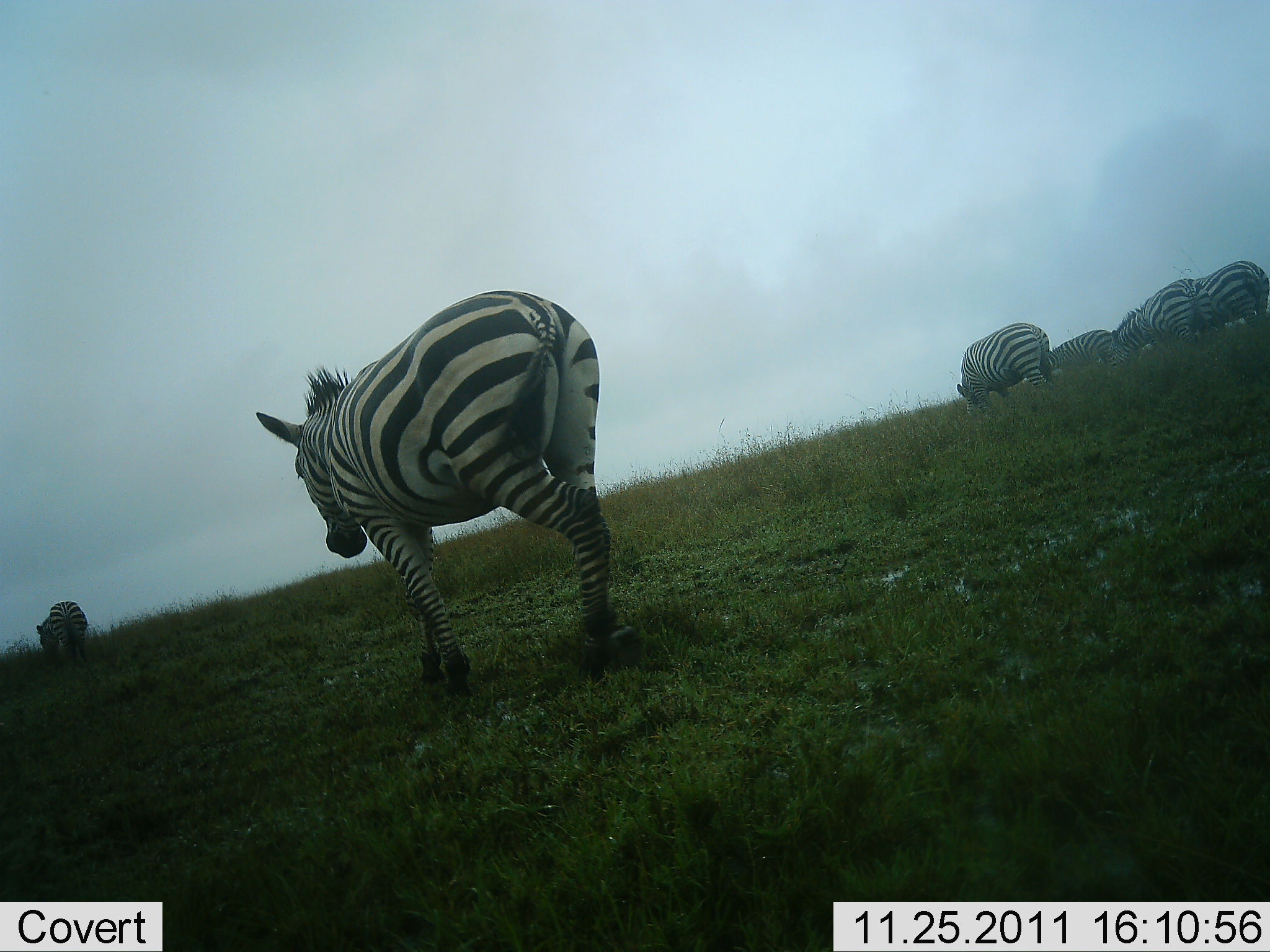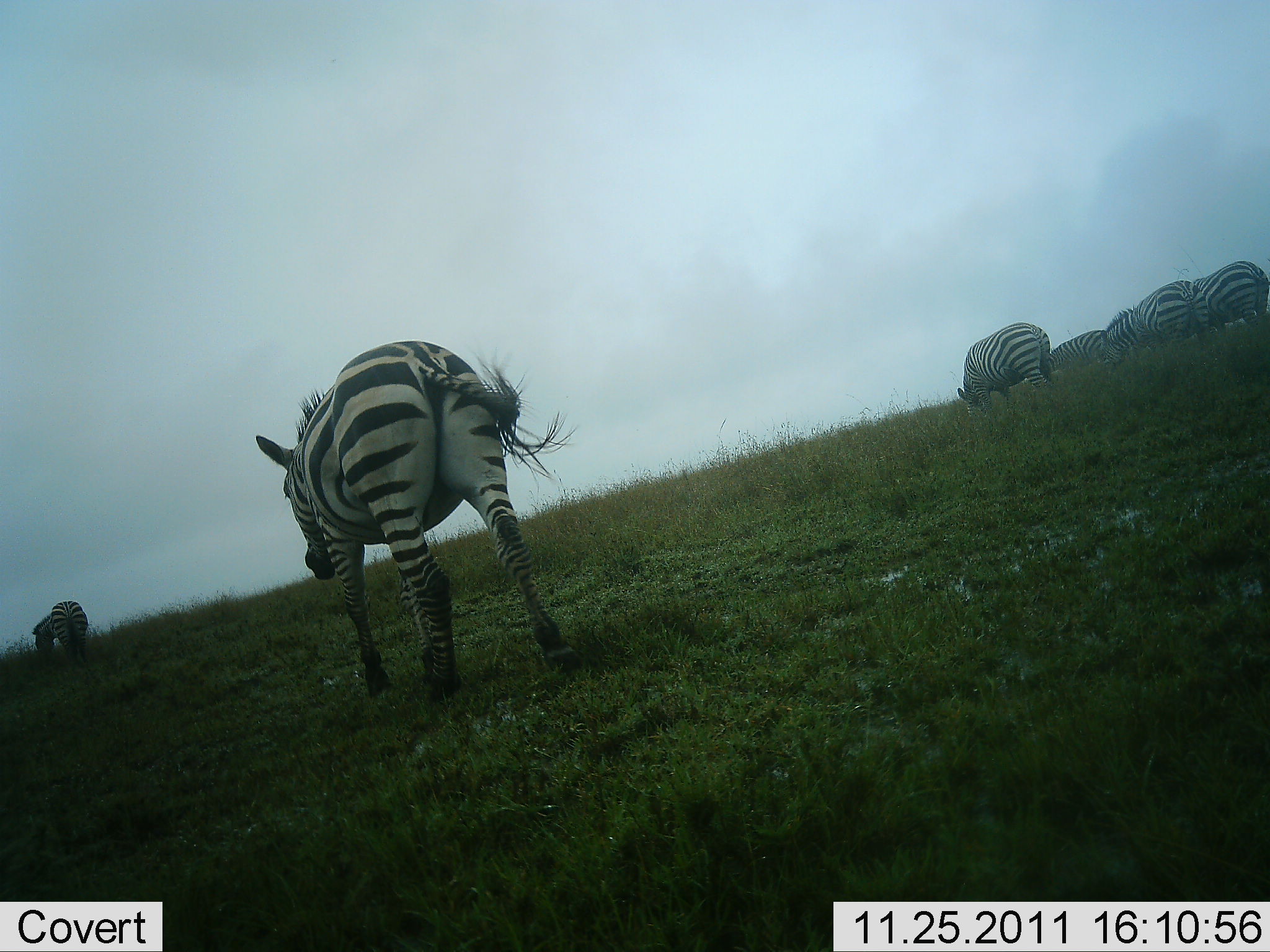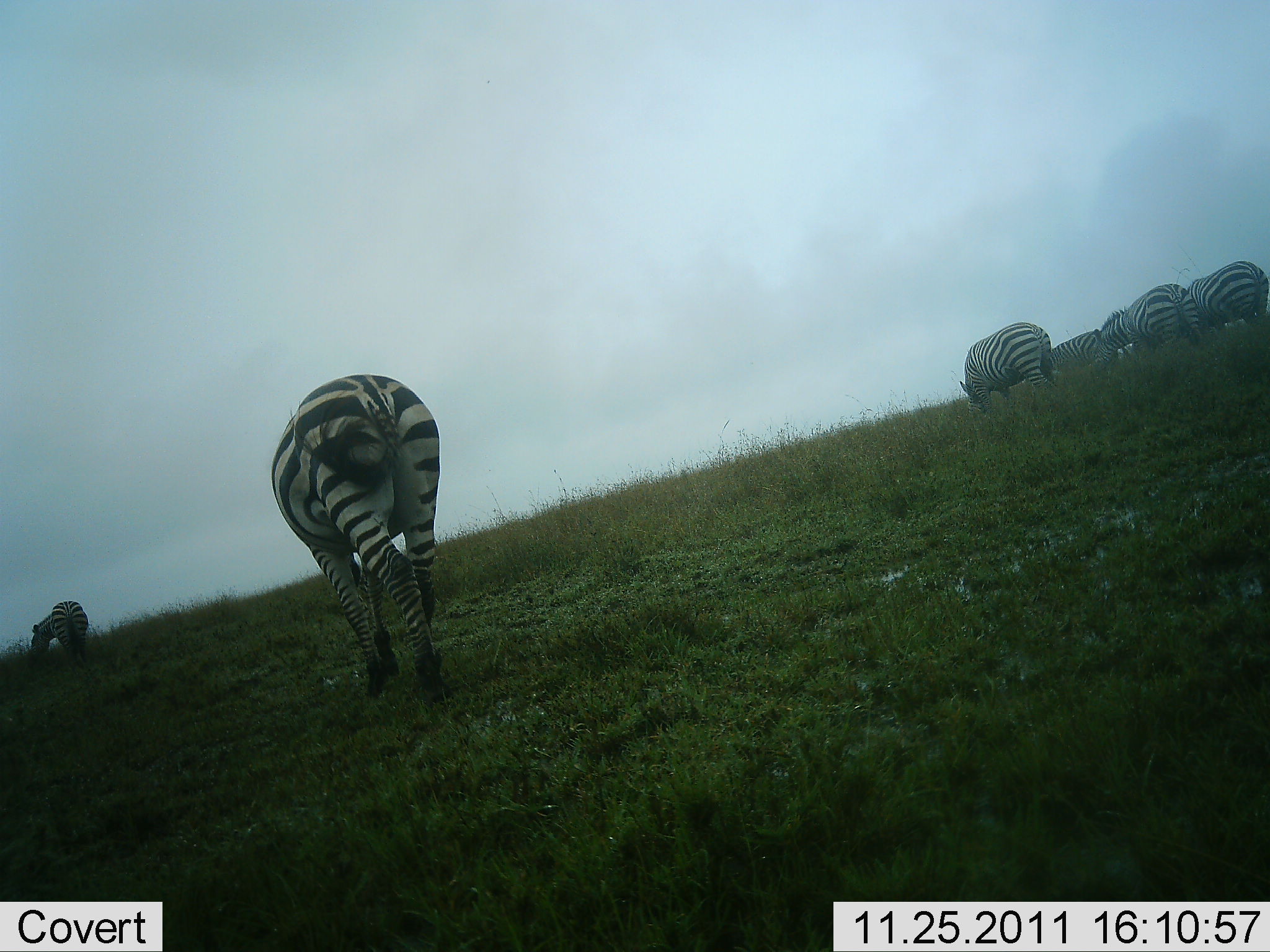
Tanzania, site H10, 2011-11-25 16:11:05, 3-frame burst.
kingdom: Animalia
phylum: Chordata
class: Mammalia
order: Perissodactyla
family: Equidae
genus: Equus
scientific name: Equus quagga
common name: plains zebra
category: zebra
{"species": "zebra (plains zebra) (Equus quagga)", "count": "6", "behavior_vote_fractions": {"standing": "18%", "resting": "0%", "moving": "82%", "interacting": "0%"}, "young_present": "0%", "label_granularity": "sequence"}